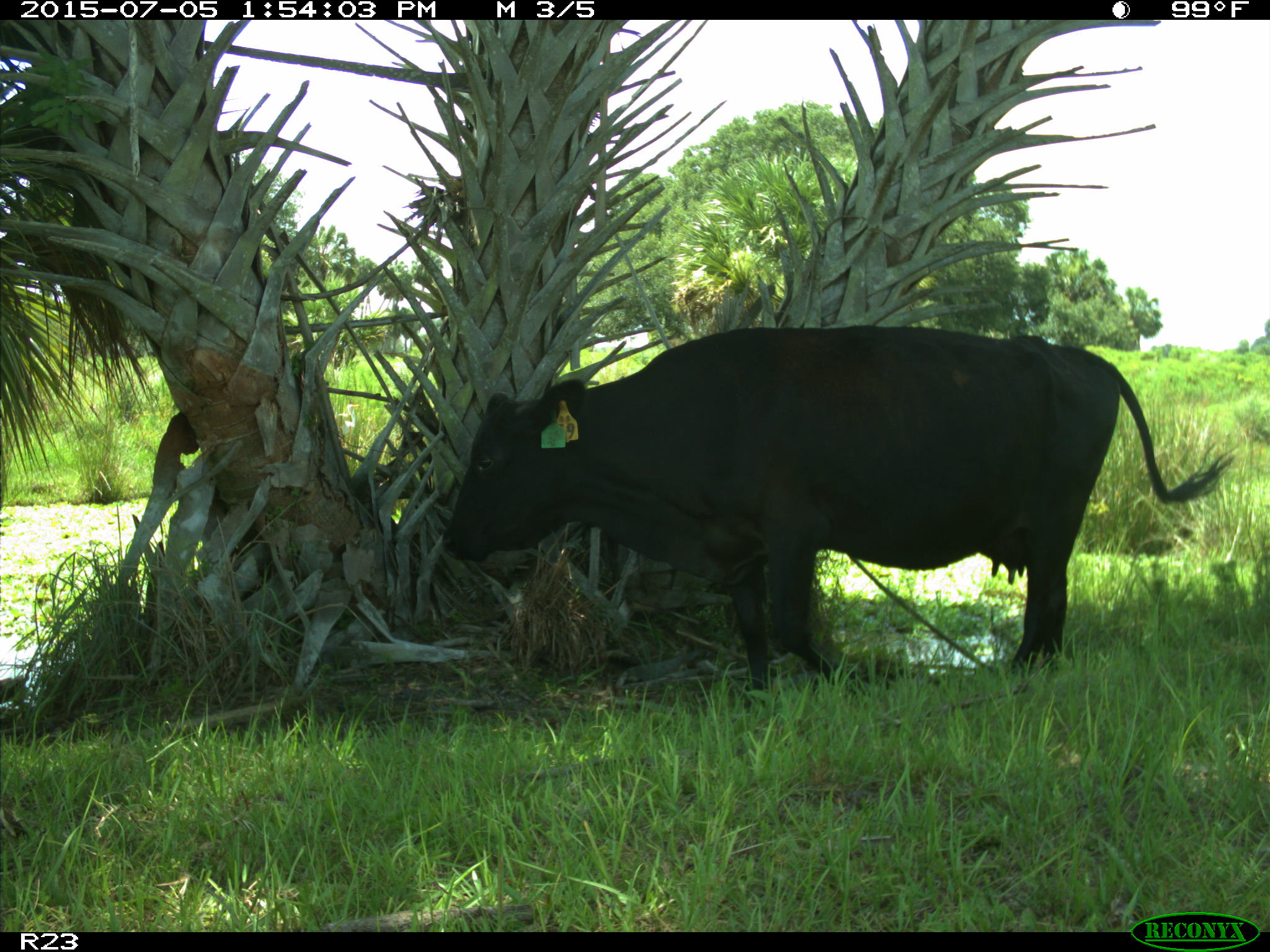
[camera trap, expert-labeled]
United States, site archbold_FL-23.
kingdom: Animalia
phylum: Chordata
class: Mammalia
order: Artiodactyla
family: Bovidae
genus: Bos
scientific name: Bos taurus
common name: domestic cow